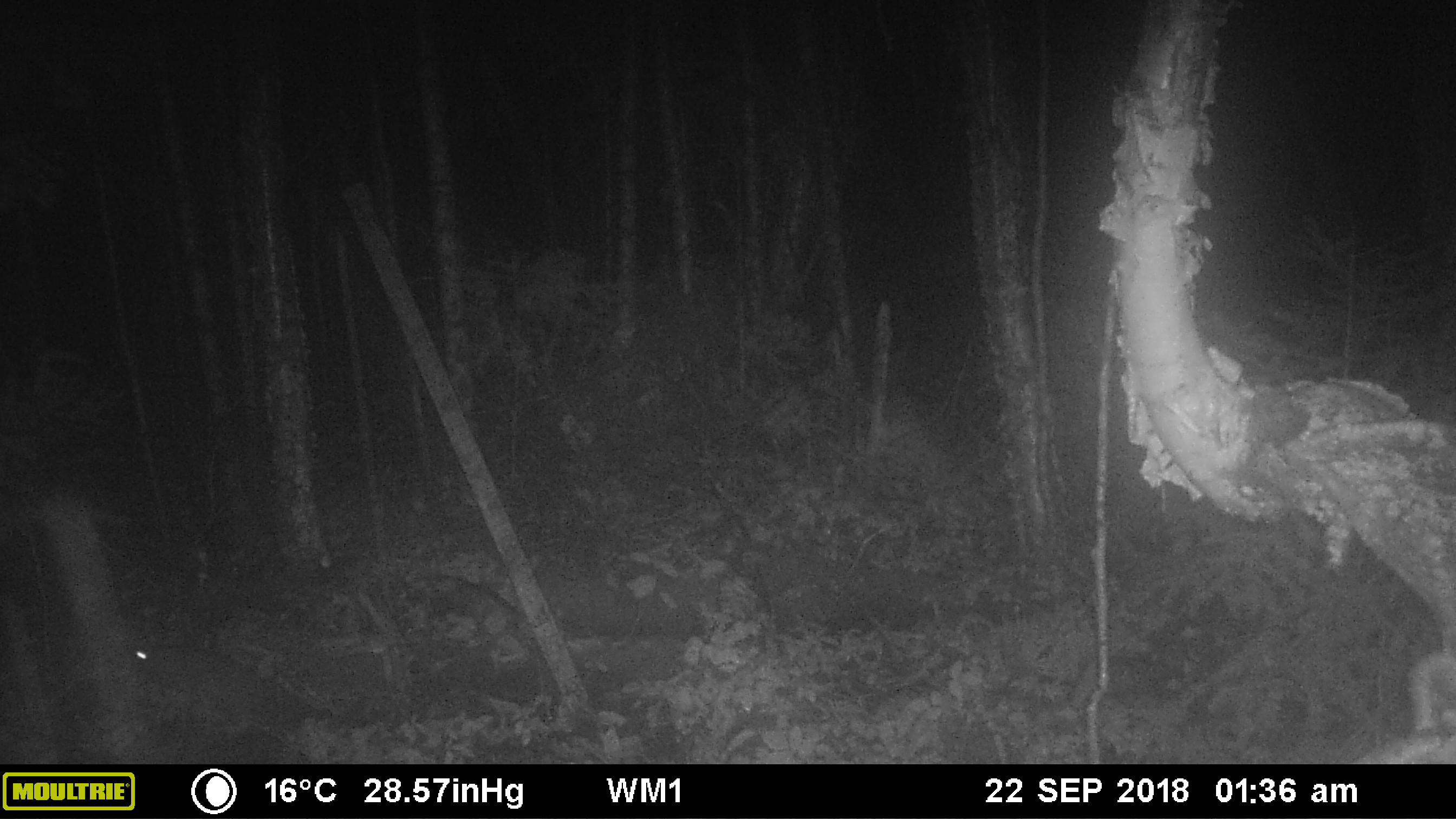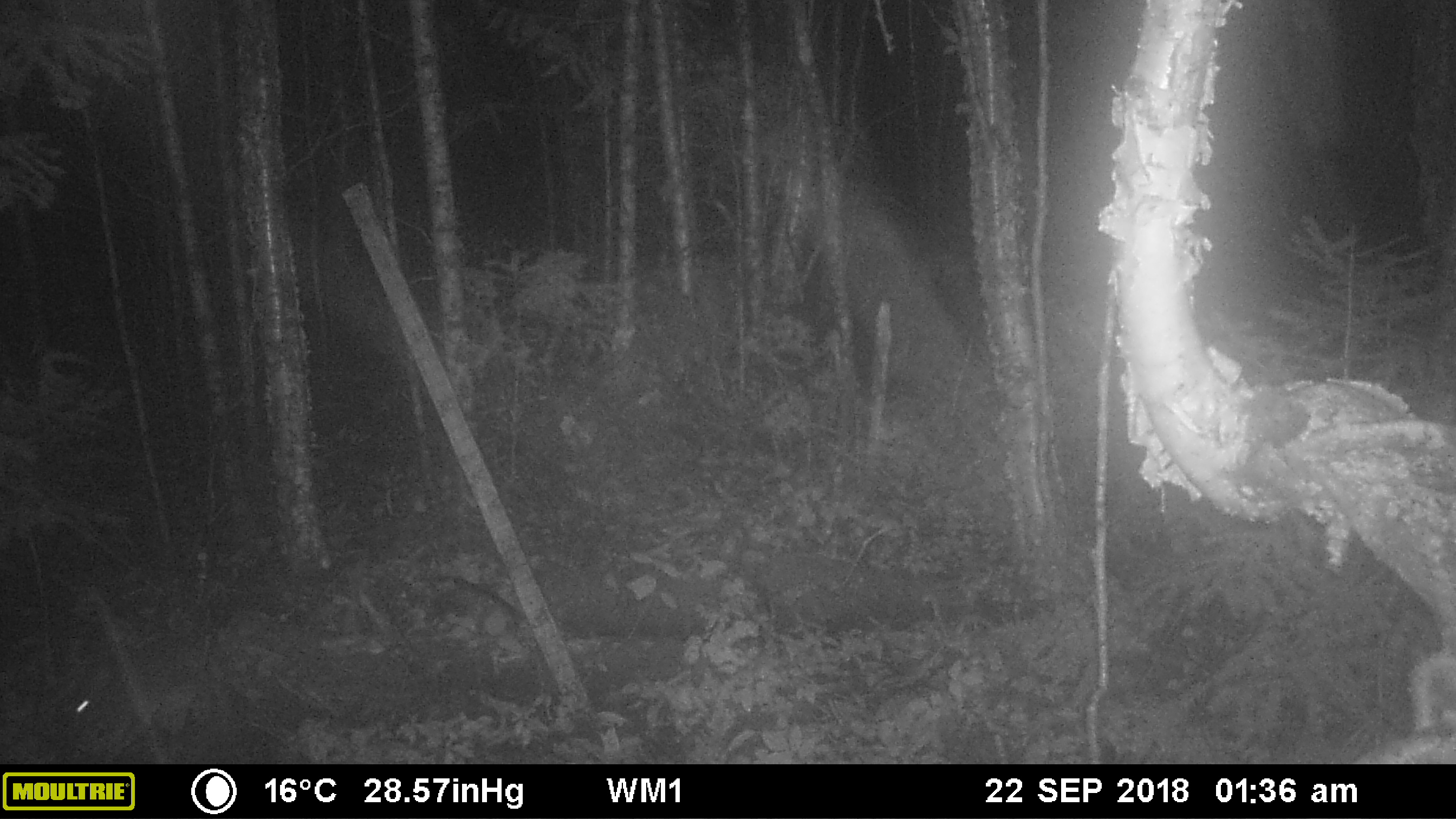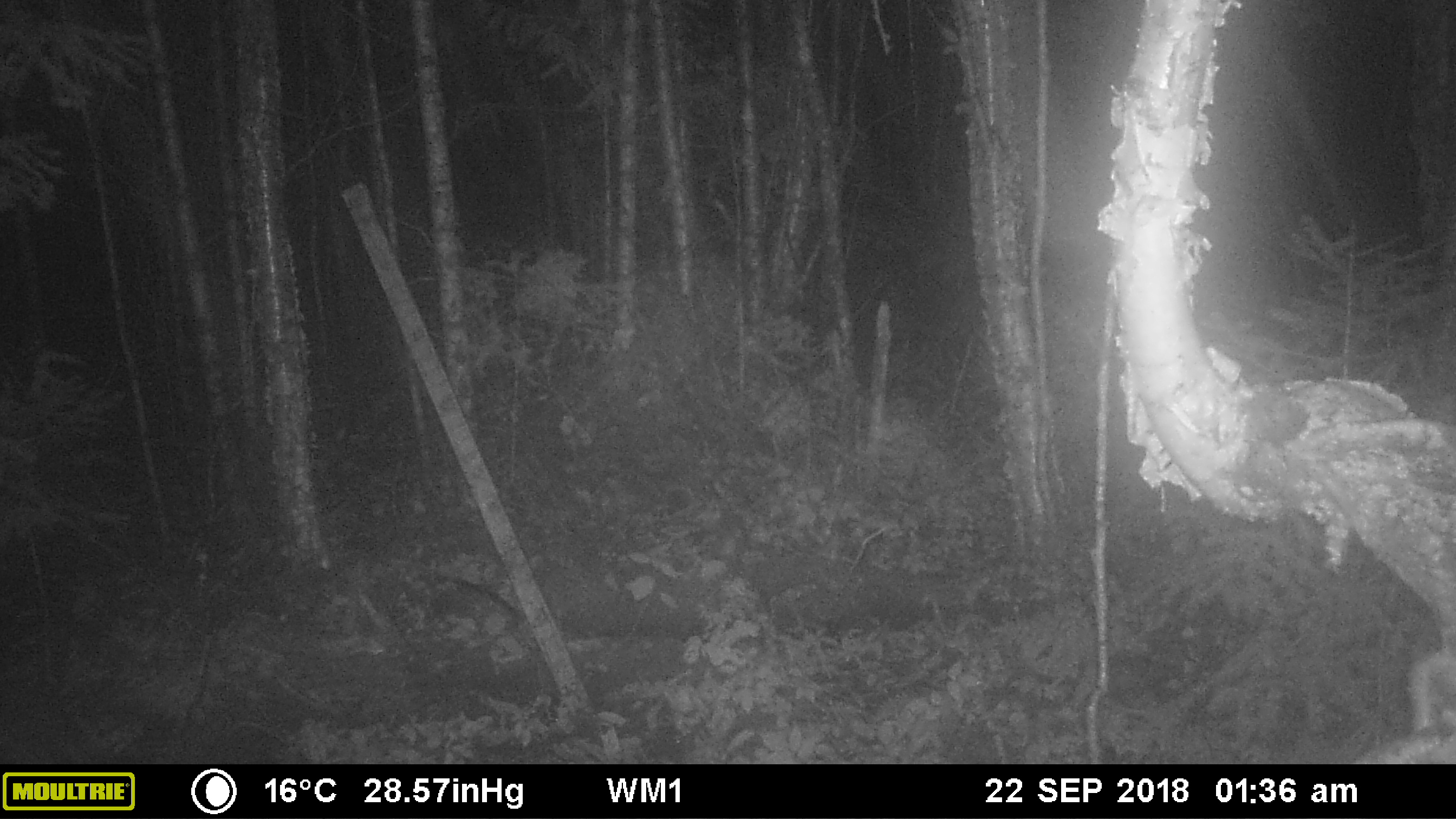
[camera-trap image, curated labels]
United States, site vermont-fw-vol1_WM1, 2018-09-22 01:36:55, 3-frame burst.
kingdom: Animalia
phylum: Chordata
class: Mammalia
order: Lagomorpha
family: Leporidae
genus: Lepus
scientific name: Lepus americanus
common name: snowshoe hare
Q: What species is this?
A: Snowshoe hare (Lepus americanus).